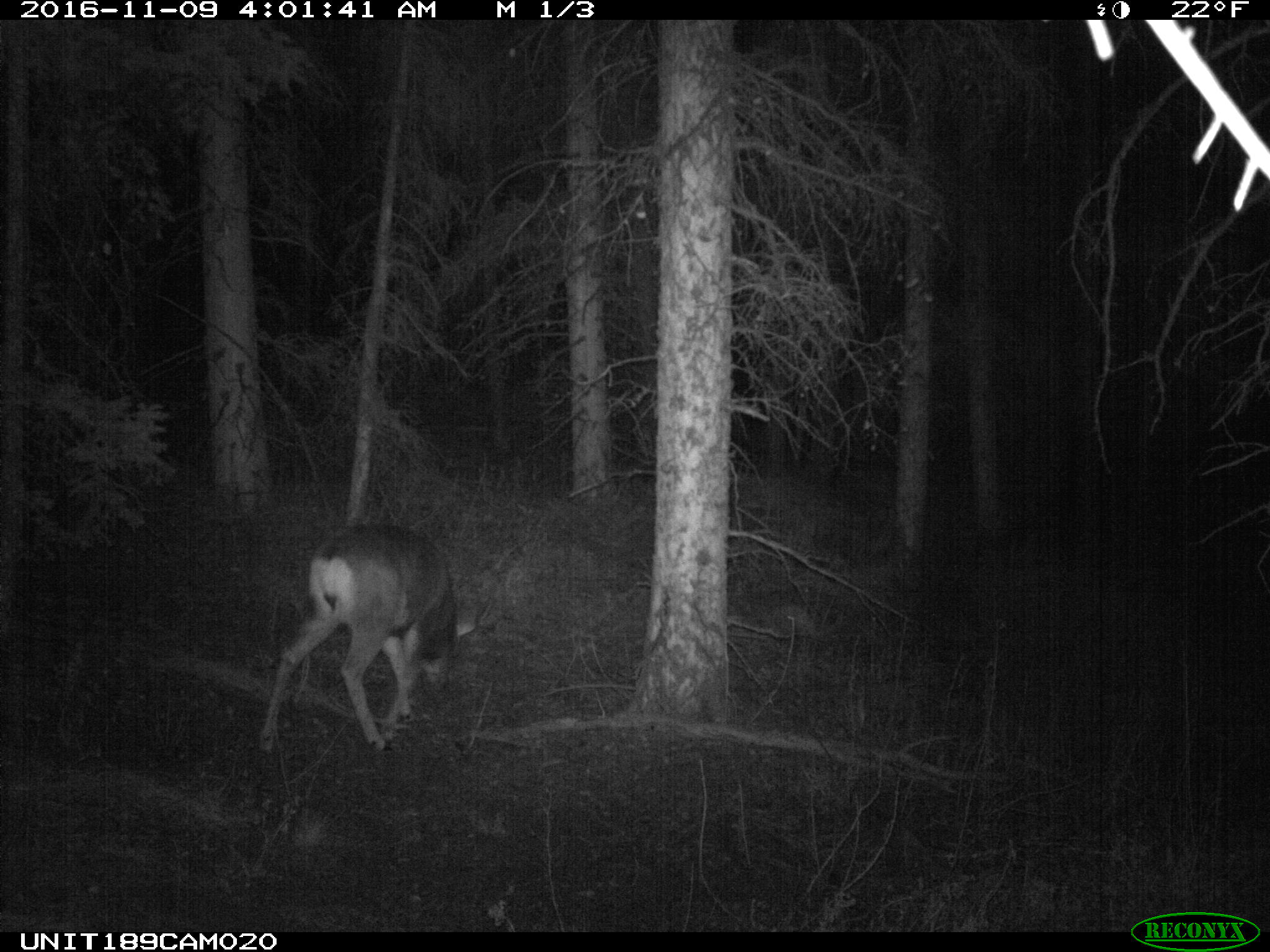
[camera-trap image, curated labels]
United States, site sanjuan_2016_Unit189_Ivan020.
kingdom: Animalia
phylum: Chordata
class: Mammalia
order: Artiodactyla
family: Cervidae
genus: Odocoileus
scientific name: Odocoileus hemionus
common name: mule deer